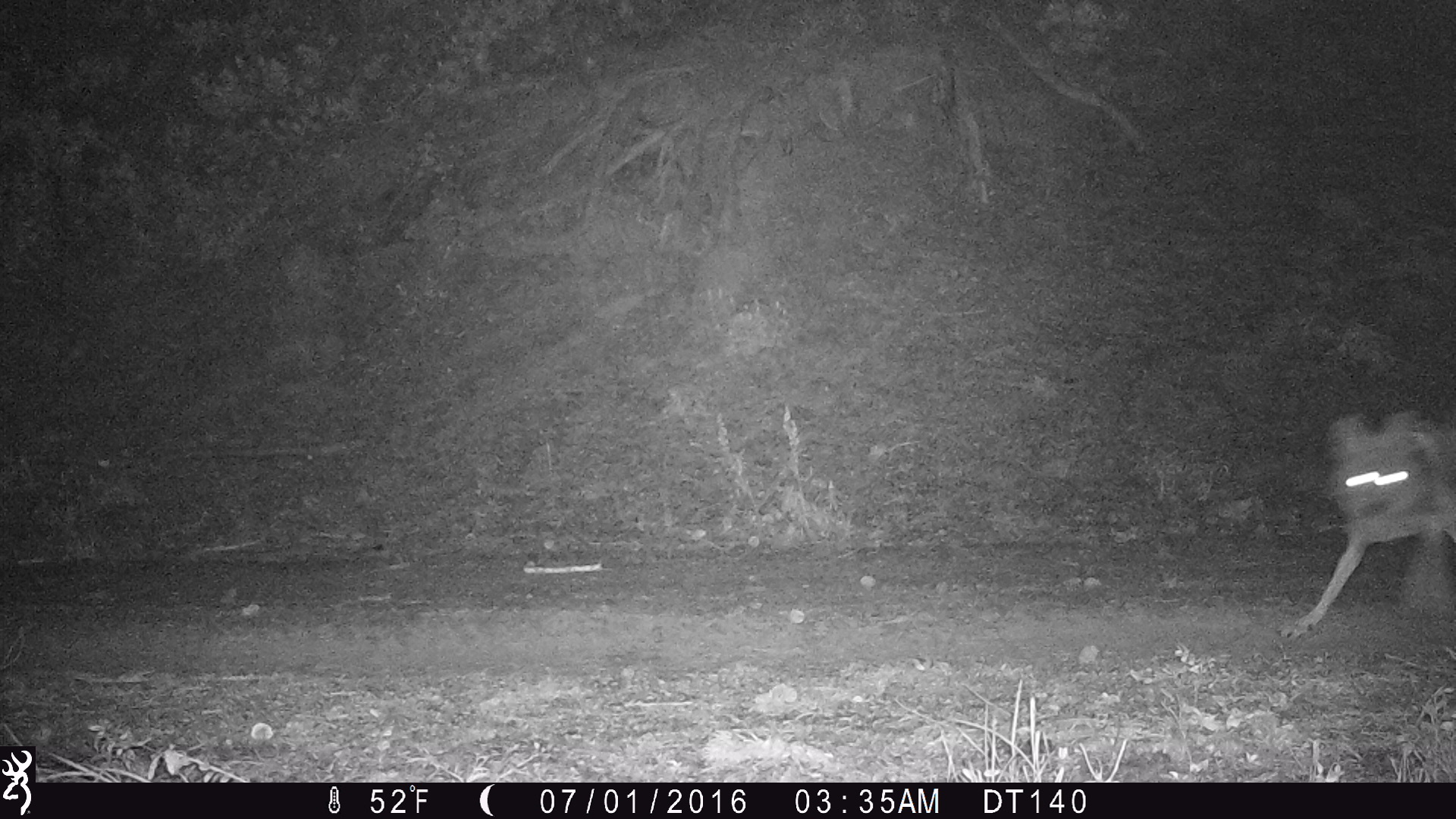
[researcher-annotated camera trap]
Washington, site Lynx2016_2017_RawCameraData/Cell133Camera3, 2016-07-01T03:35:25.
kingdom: Animalia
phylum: Chordata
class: Mammalia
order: Carnivora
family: Canidae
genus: Canis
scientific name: Canis latrans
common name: coyote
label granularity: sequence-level